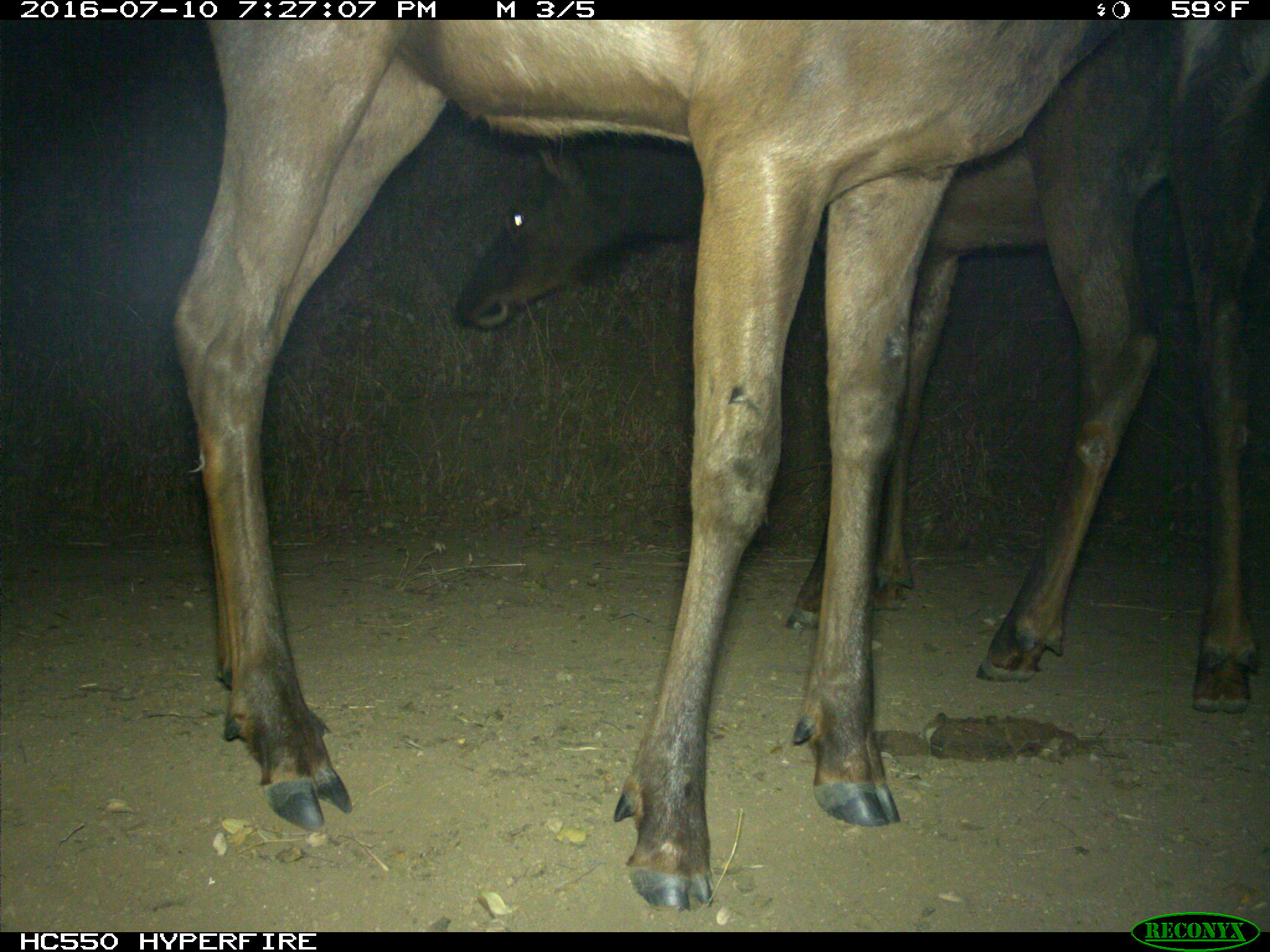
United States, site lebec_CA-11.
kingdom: Animalia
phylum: Chordata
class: Mammalia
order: Artiodactyla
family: Cervidae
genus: Cervus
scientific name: Cervus canadensis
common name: elk